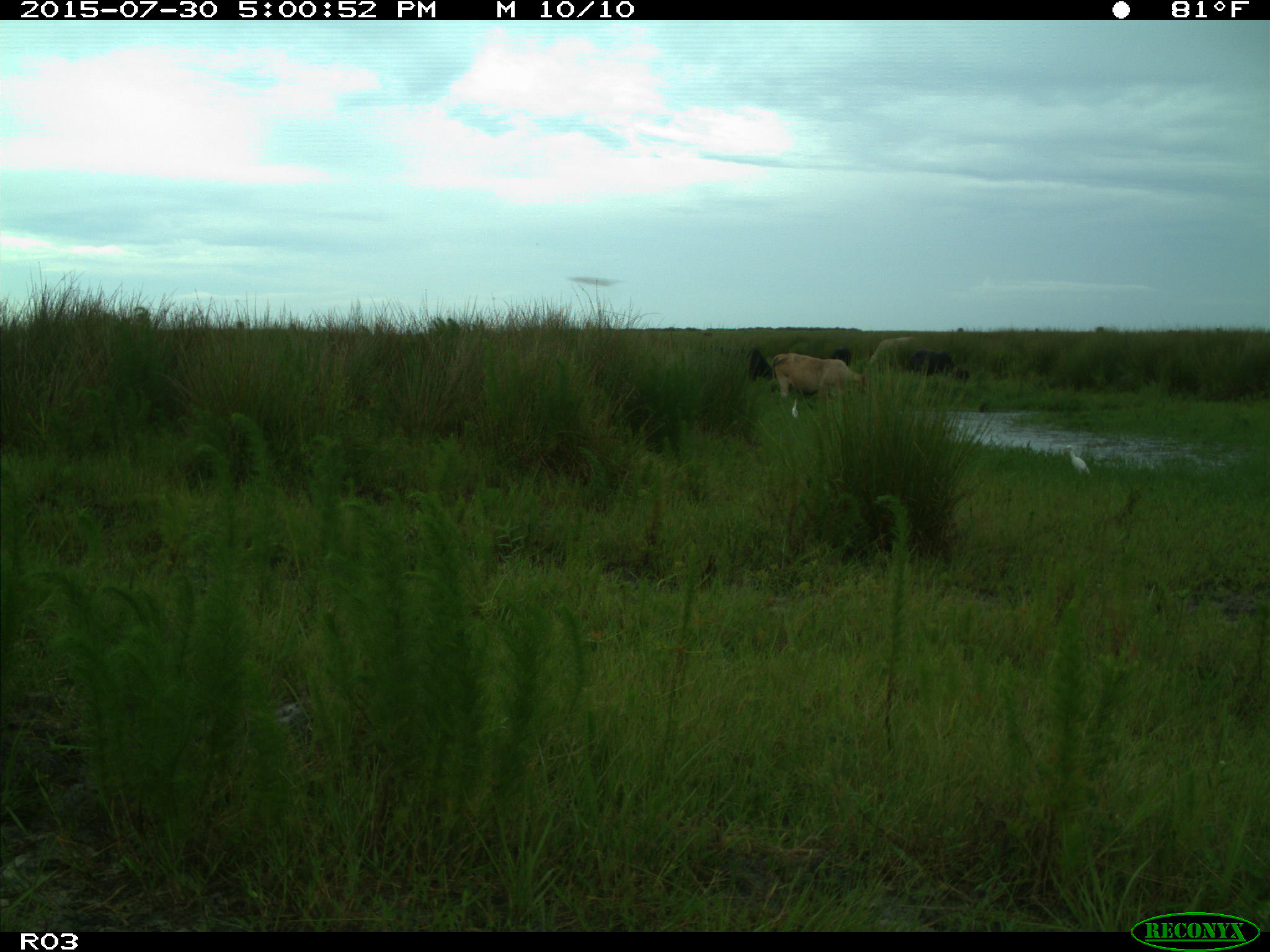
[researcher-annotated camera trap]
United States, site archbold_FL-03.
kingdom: Animalia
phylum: Chordata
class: Mammalia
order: Artiodactyla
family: Bovidae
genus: Bos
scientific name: Bos taurus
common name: domestic cow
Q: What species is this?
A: Bos taurus (domestic cow).